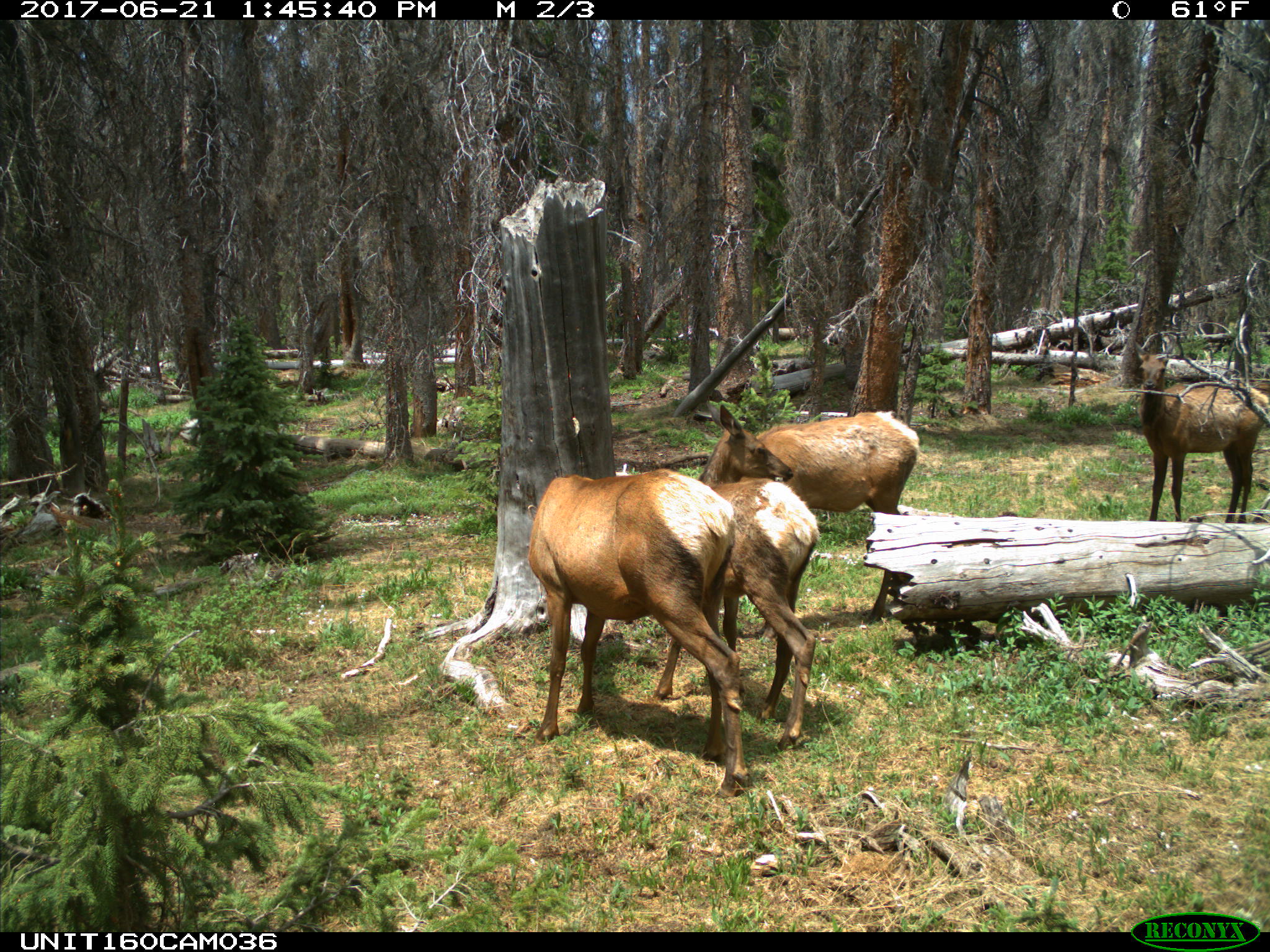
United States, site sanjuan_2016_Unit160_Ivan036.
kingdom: Animalia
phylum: Chordata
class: Mammalia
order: Artiodactyla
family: Cervidae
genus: Cervus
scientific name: Cervus elaphus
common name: red deer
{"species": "Cervus elaphus (red deer)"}